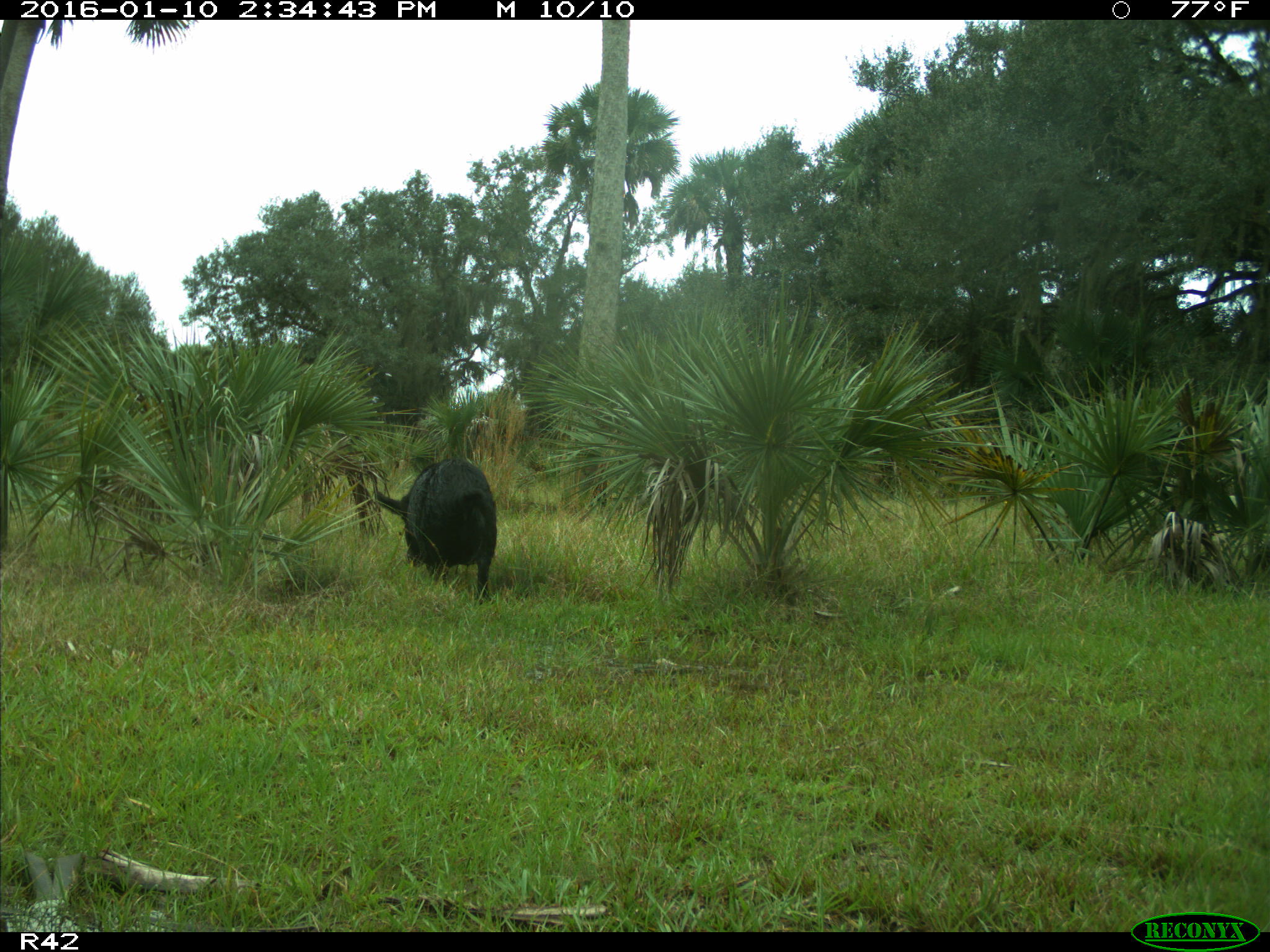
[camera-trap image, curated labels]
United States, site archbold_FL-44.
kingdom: Animalia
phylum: Chordata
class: Mammalia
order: Artiodactyla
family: Suidae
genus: Sus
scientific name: Sus scrofa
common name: wild boar